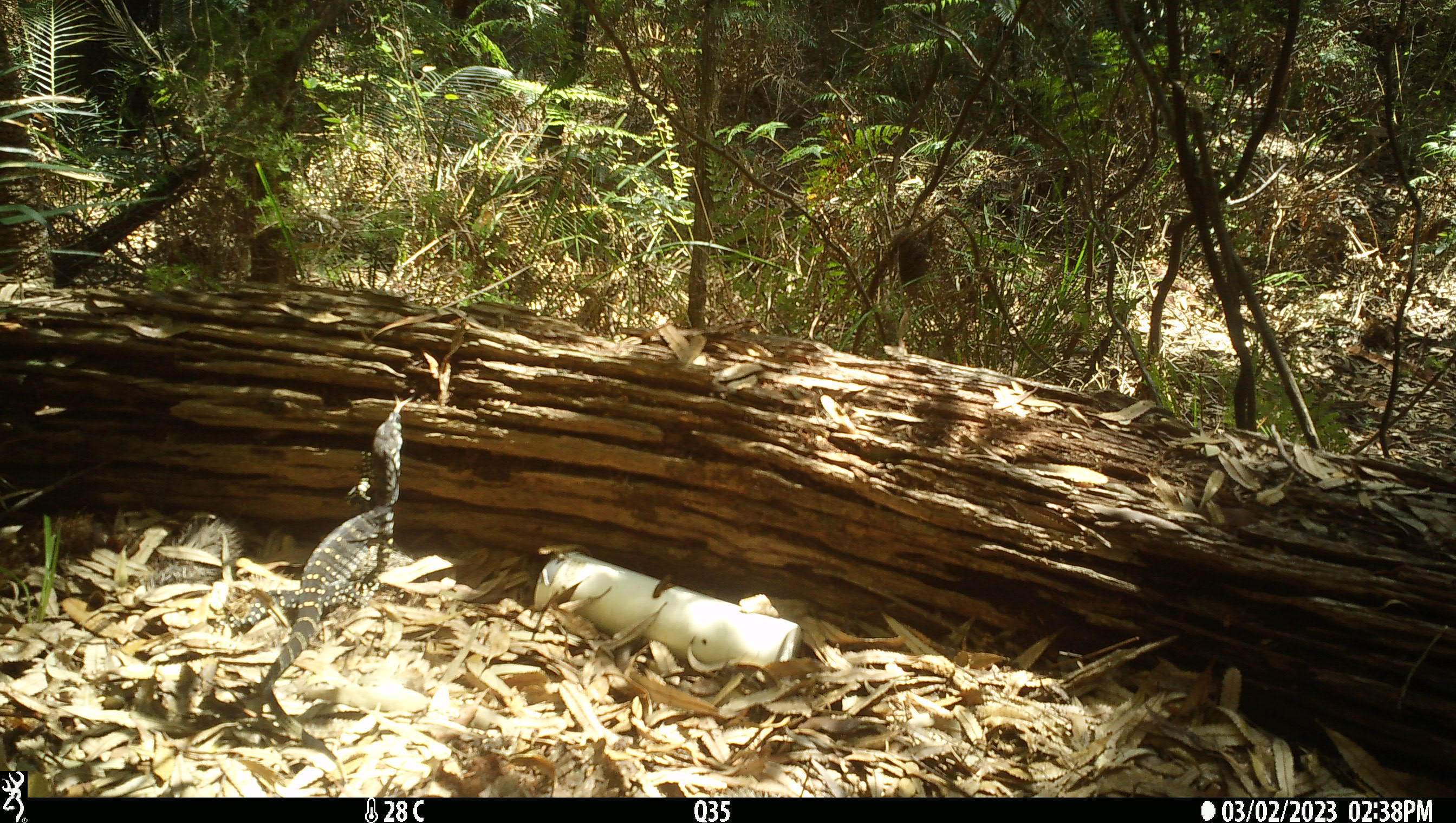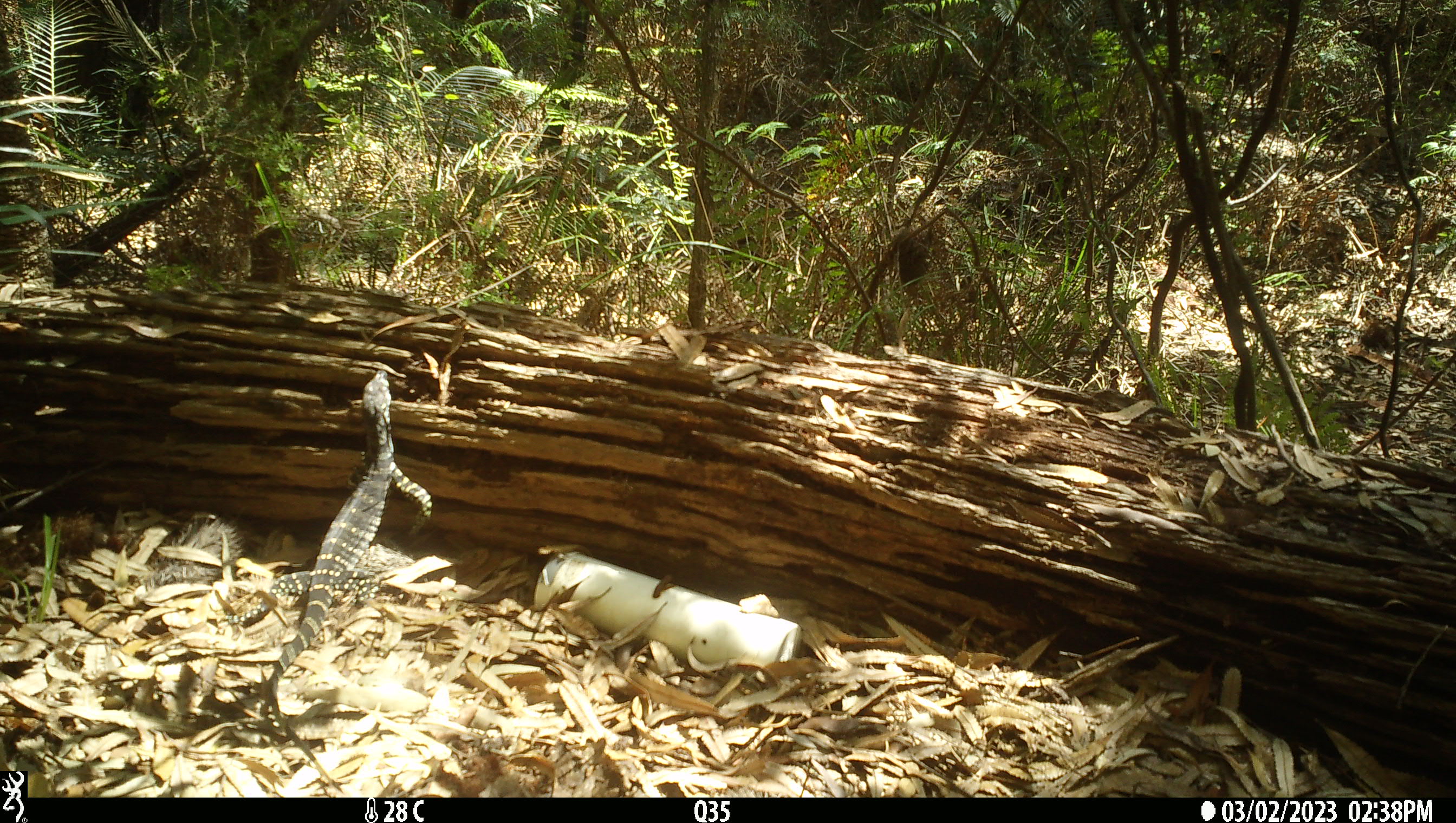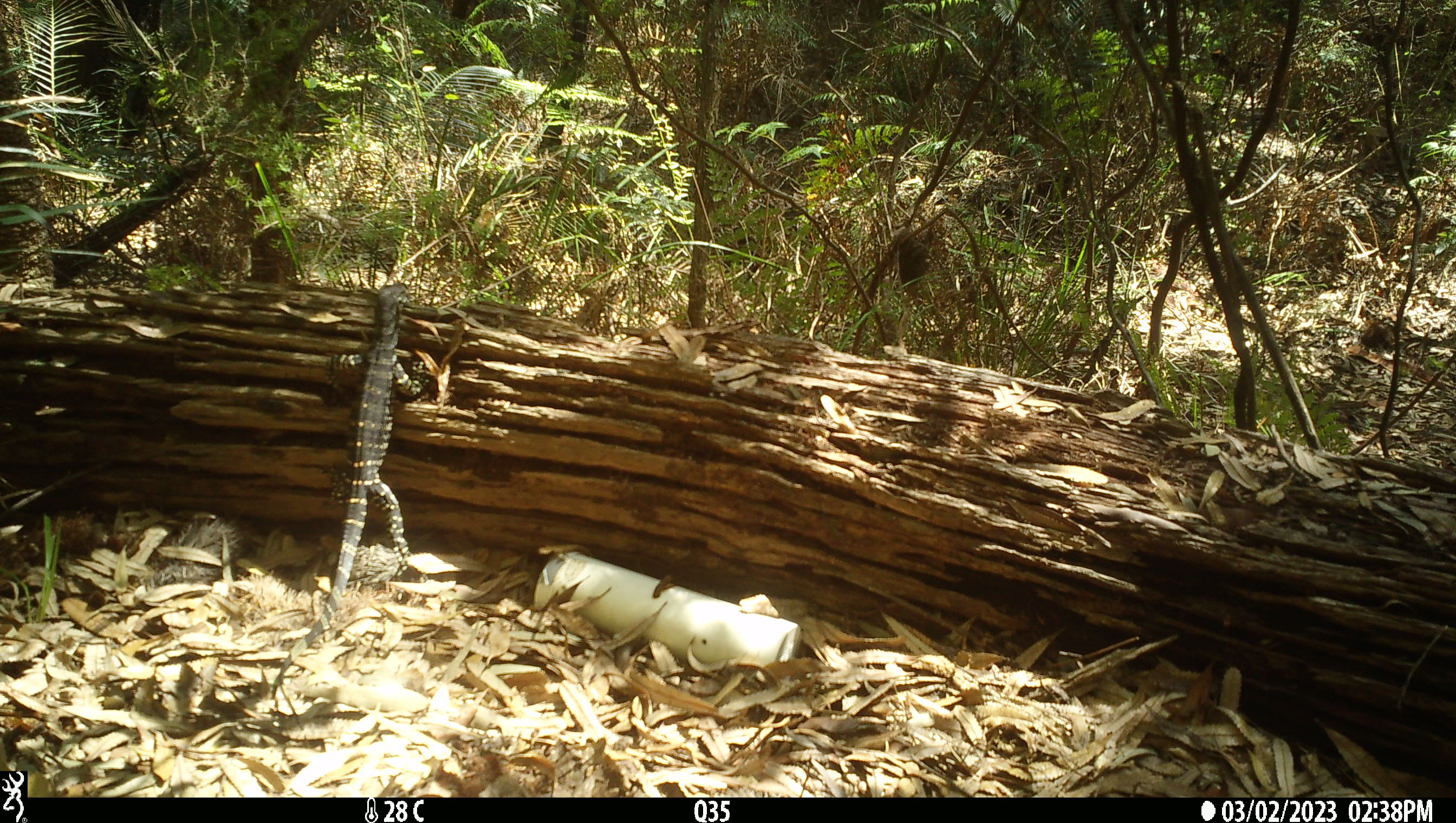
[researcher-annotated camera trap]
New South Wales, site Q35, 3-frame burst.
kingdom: Animalia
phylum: Chordata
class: Reptilia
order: Squamata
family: Varanidae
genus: Varanus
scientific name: Varanus varius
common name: lace monitor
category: goanna